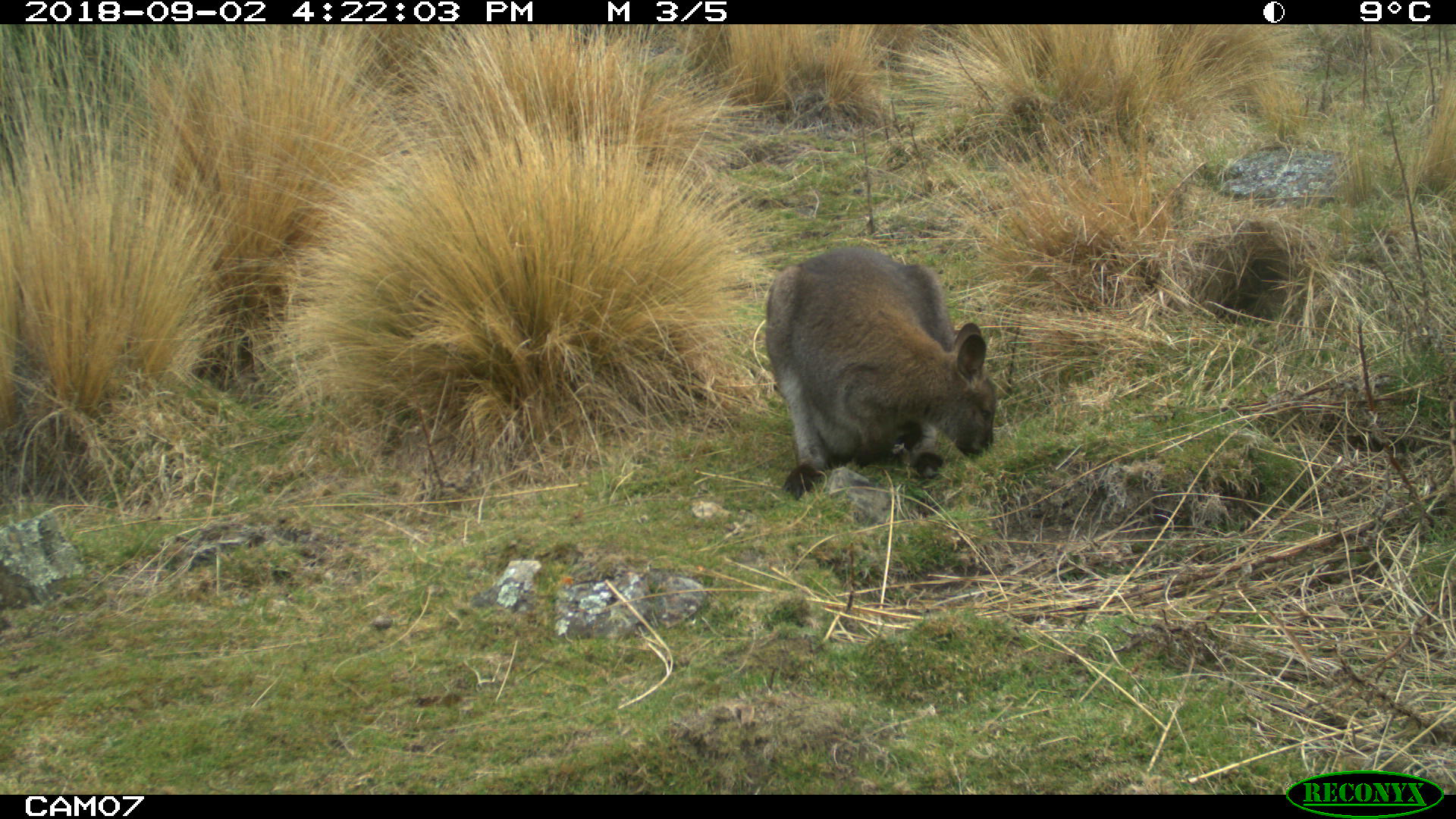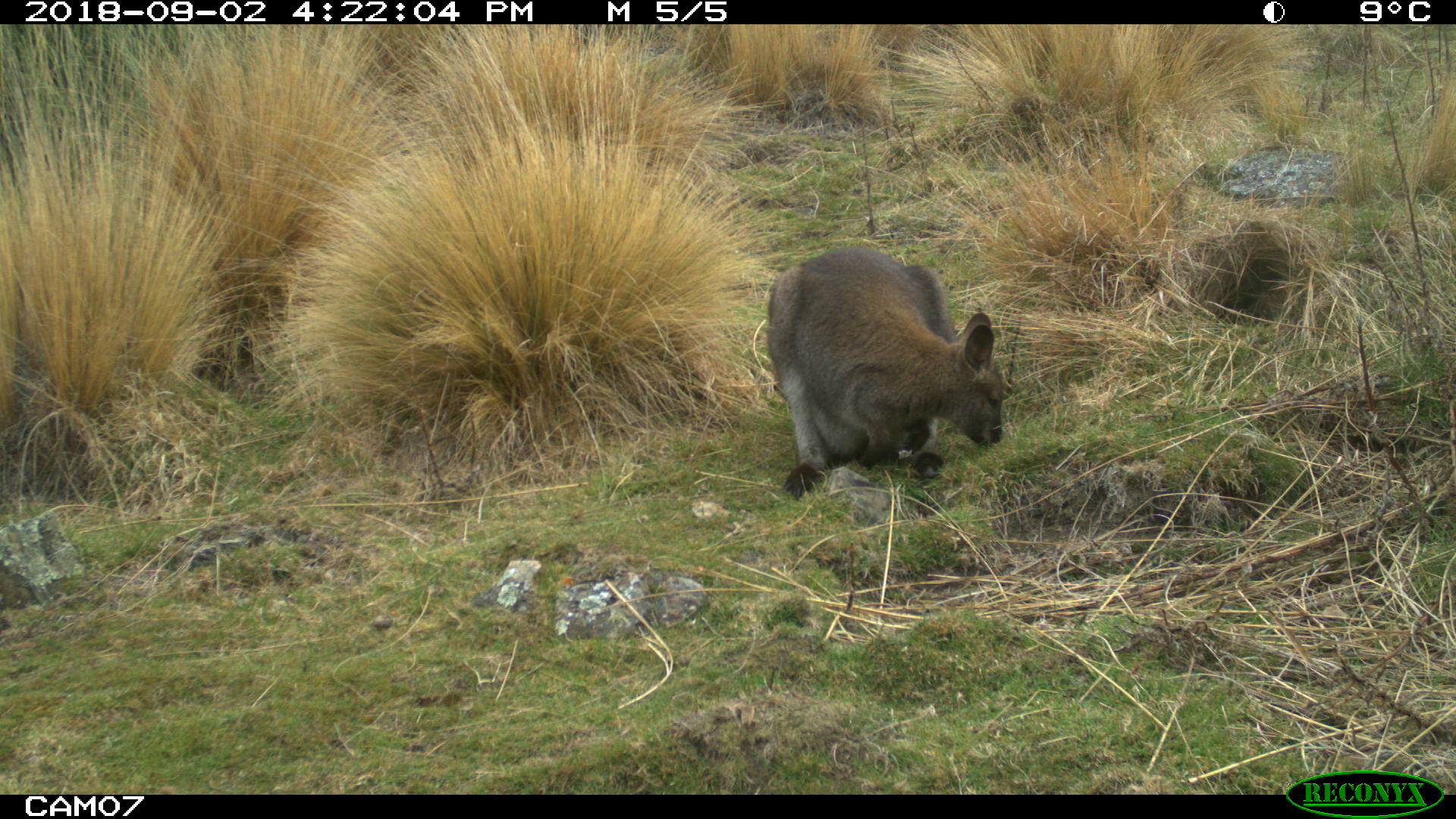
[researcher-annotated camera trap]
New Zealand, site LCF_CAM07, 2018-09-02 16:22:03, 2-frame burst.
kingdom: Animalia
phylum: Chordata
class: Mammalia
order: Diprotodontia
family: Macropodidae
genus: Notamacropus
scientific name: Notamacropus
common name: wallaby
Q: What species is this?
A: Wallaby (Notamacropus).